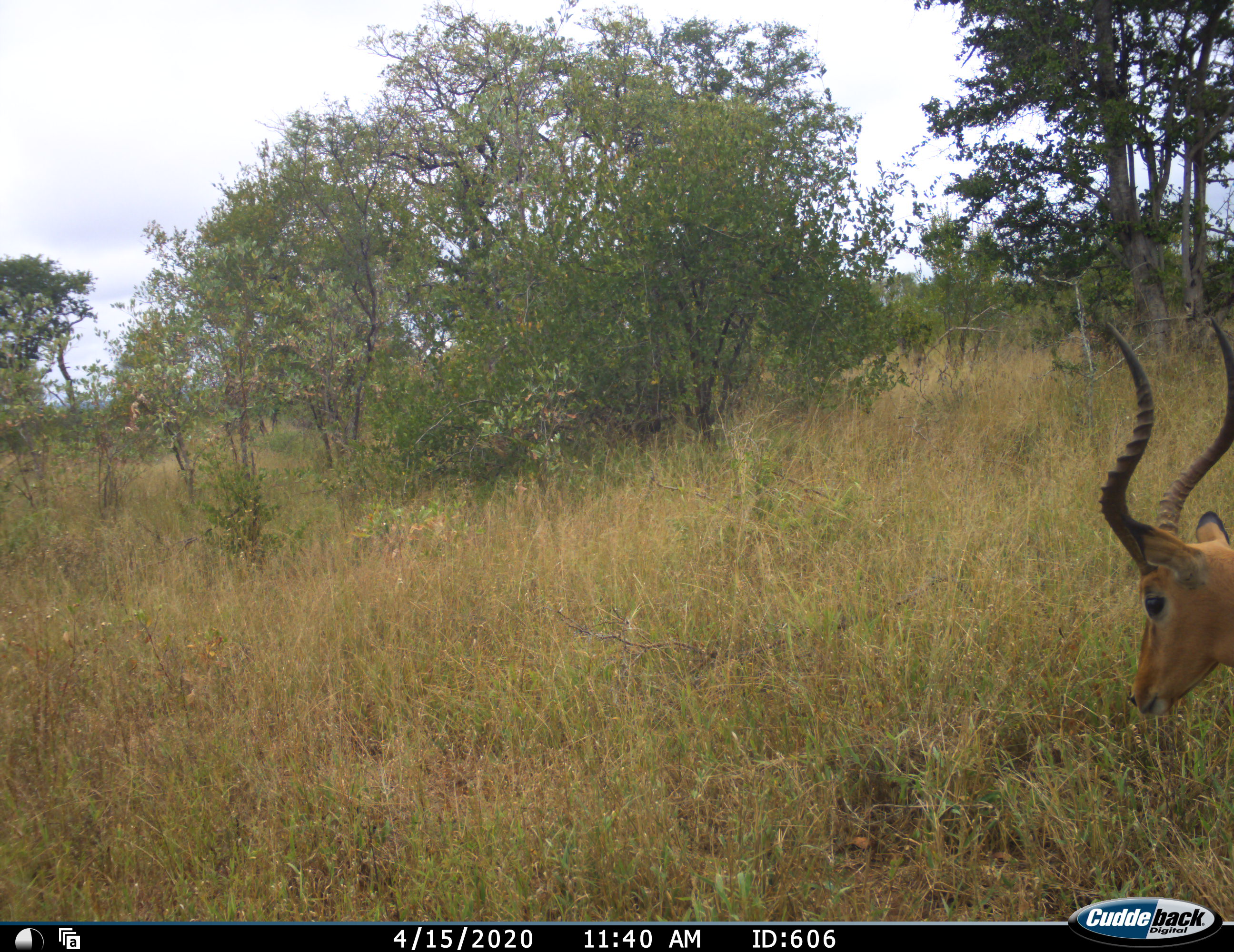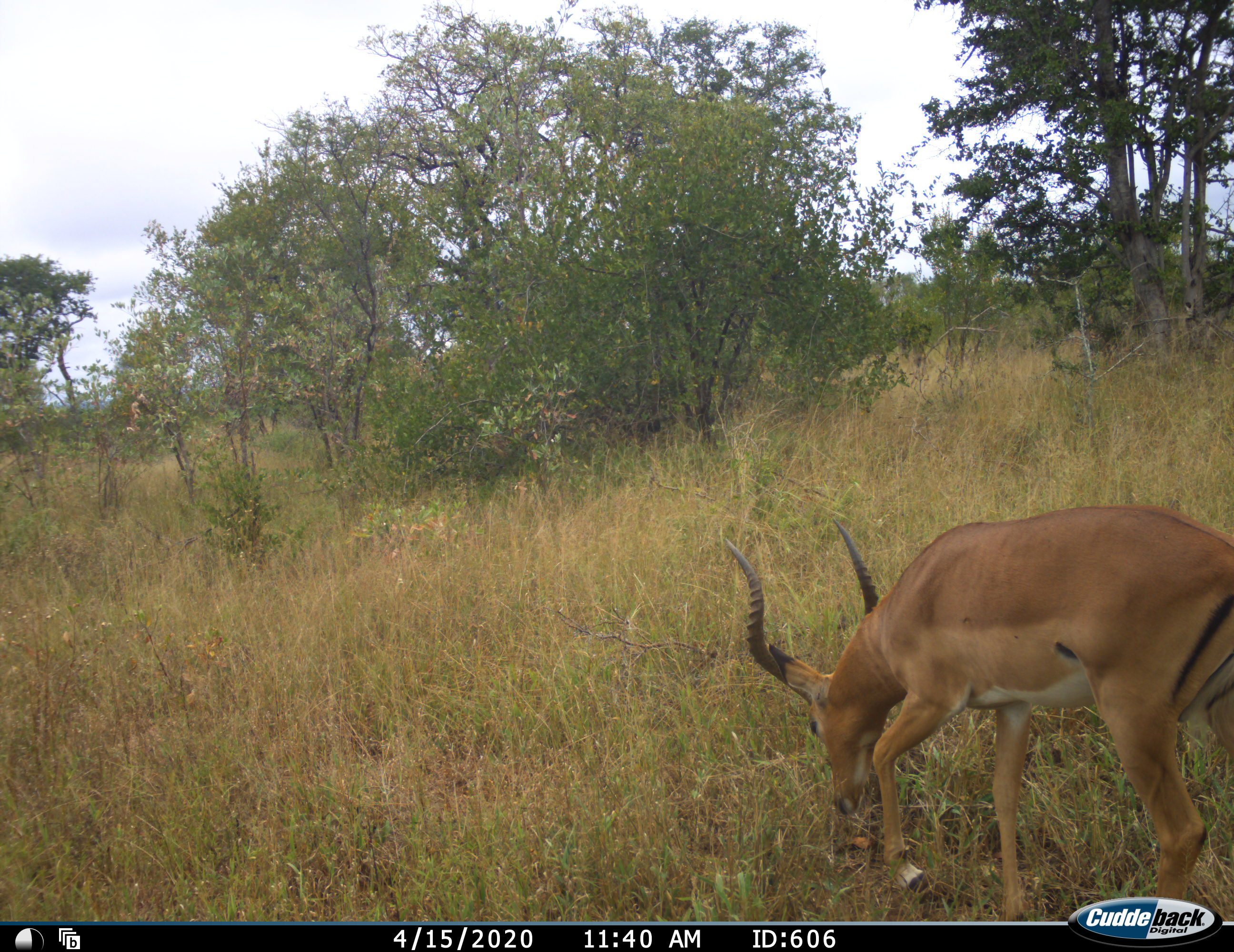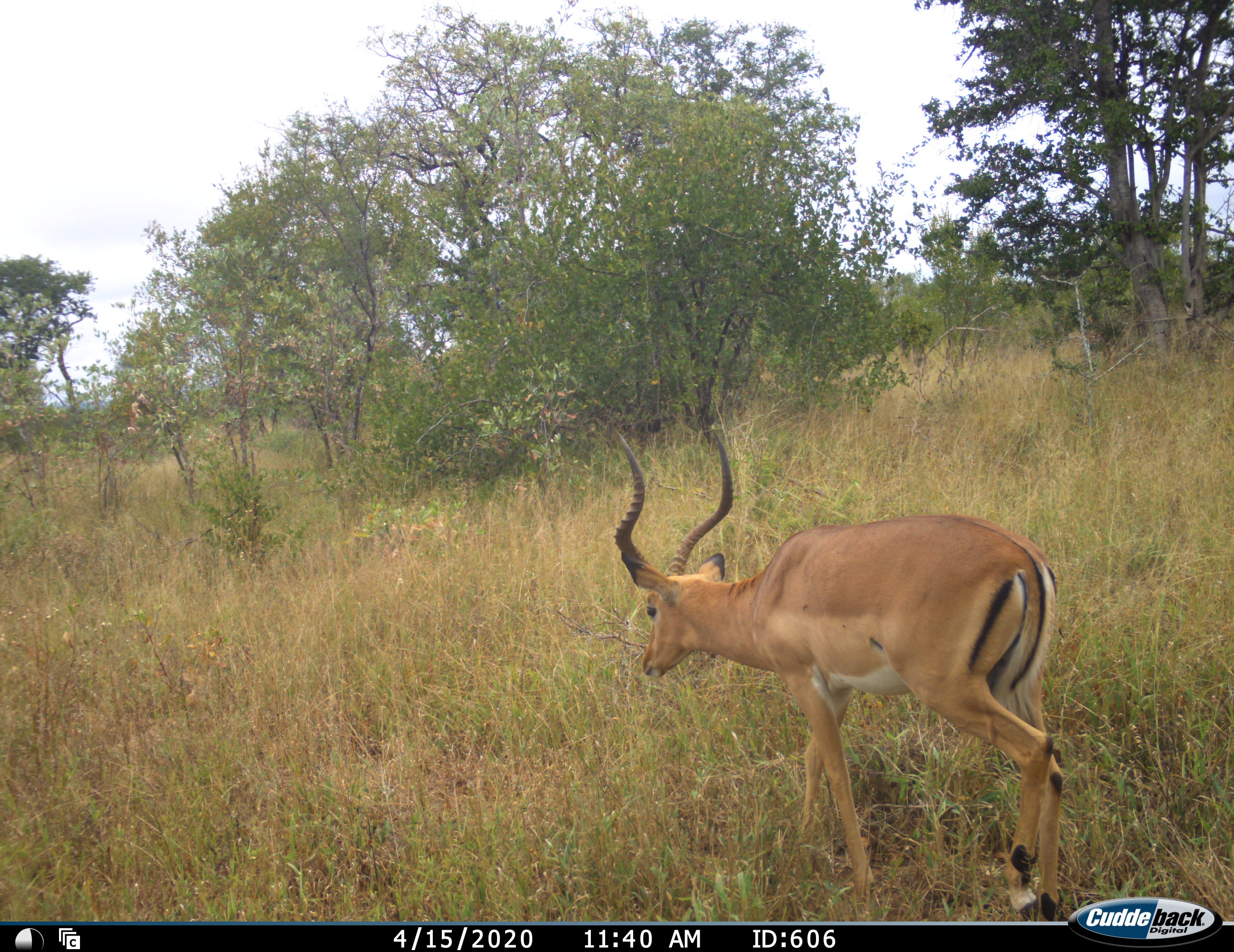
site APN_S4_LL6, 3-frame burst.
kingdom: Animalia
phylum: Chordata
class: Mammalia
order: Artiodactyla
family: Bovidae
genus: Aepyceros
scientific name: Aepyceros melampus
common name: impala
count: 1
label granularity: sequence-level